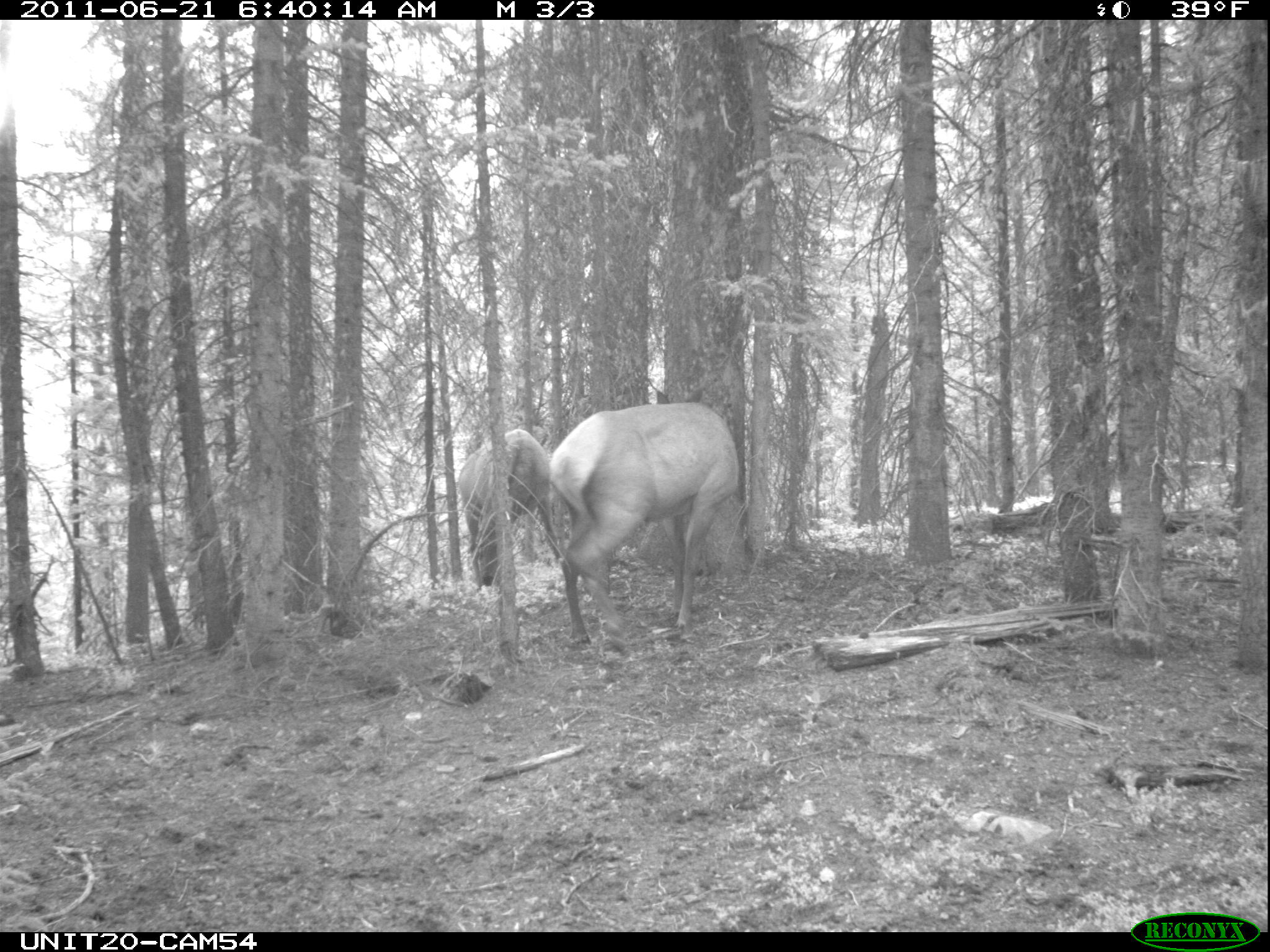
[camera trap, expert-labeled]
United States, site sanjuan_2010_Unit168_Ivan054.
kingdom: Animalia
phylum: Chordata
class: Mammalia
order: Artiodactyla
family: Cervidae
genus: Cervus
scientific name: Cervus elaphus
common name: red deer